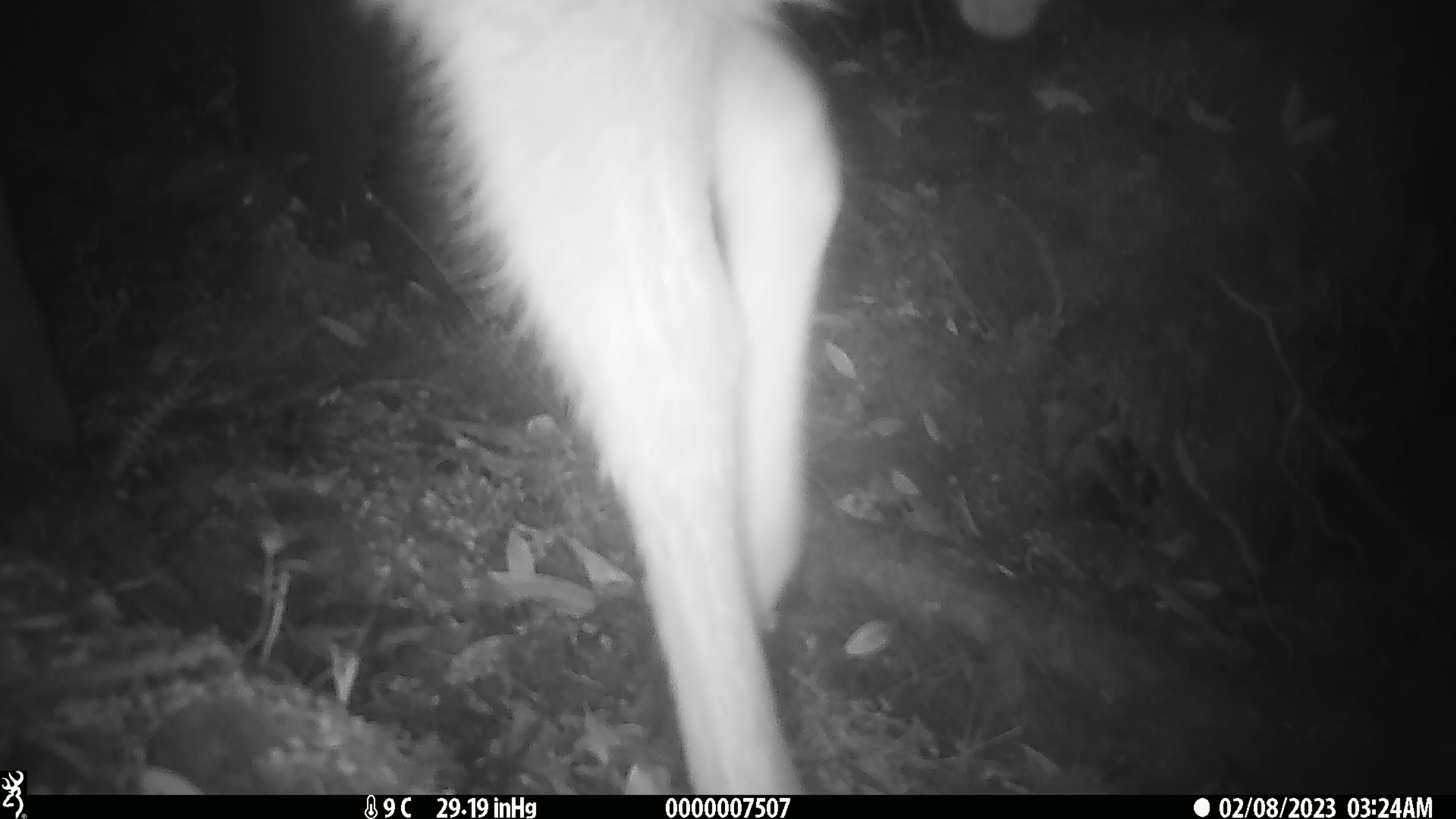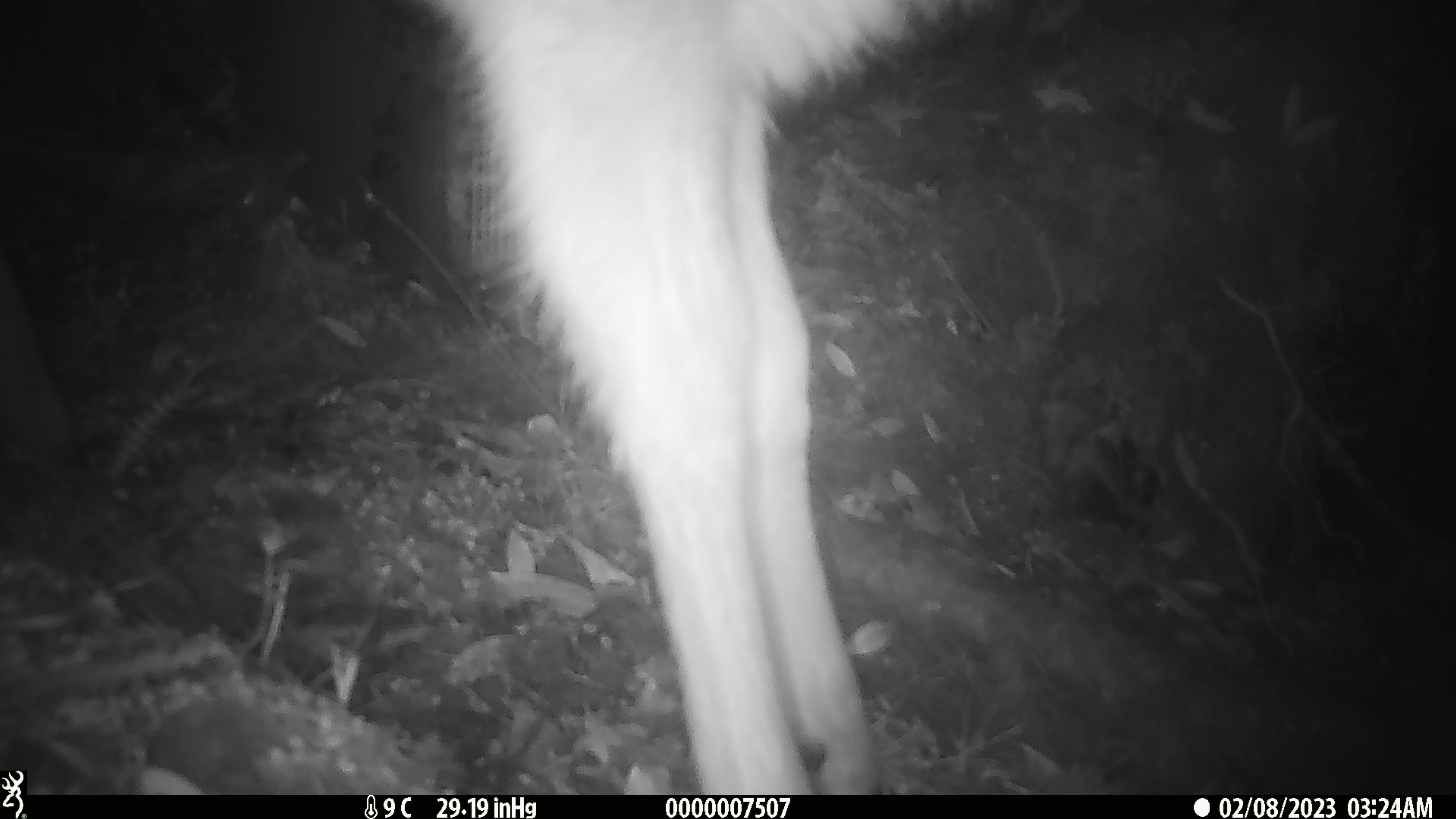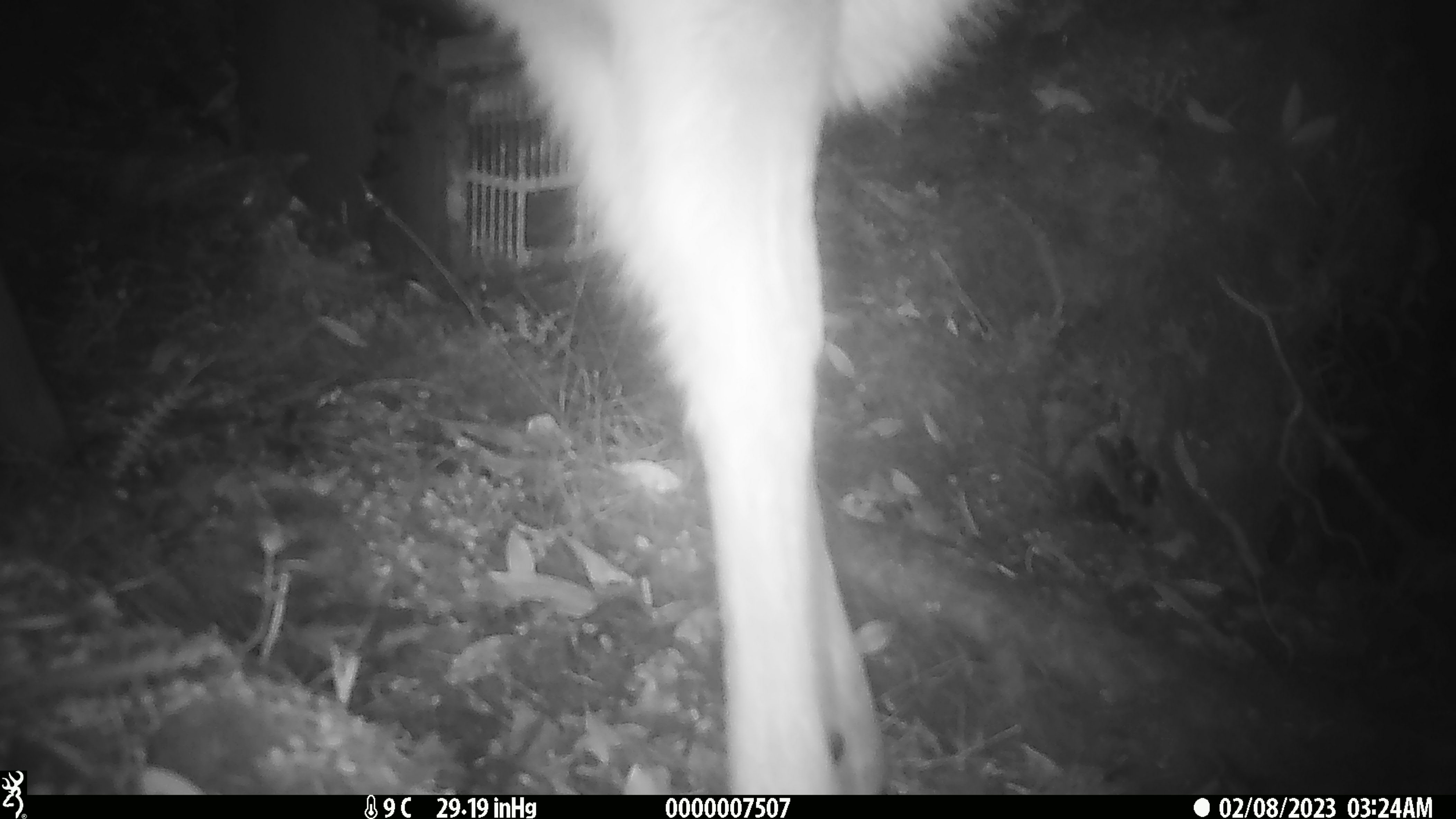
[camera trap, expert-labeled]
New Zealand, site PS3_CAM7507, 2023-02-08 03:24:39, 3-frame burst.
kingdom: Animalia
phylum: Chordata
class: Mammalia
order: Artiodactyla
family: Cervidae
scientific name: Cervidae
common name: deer